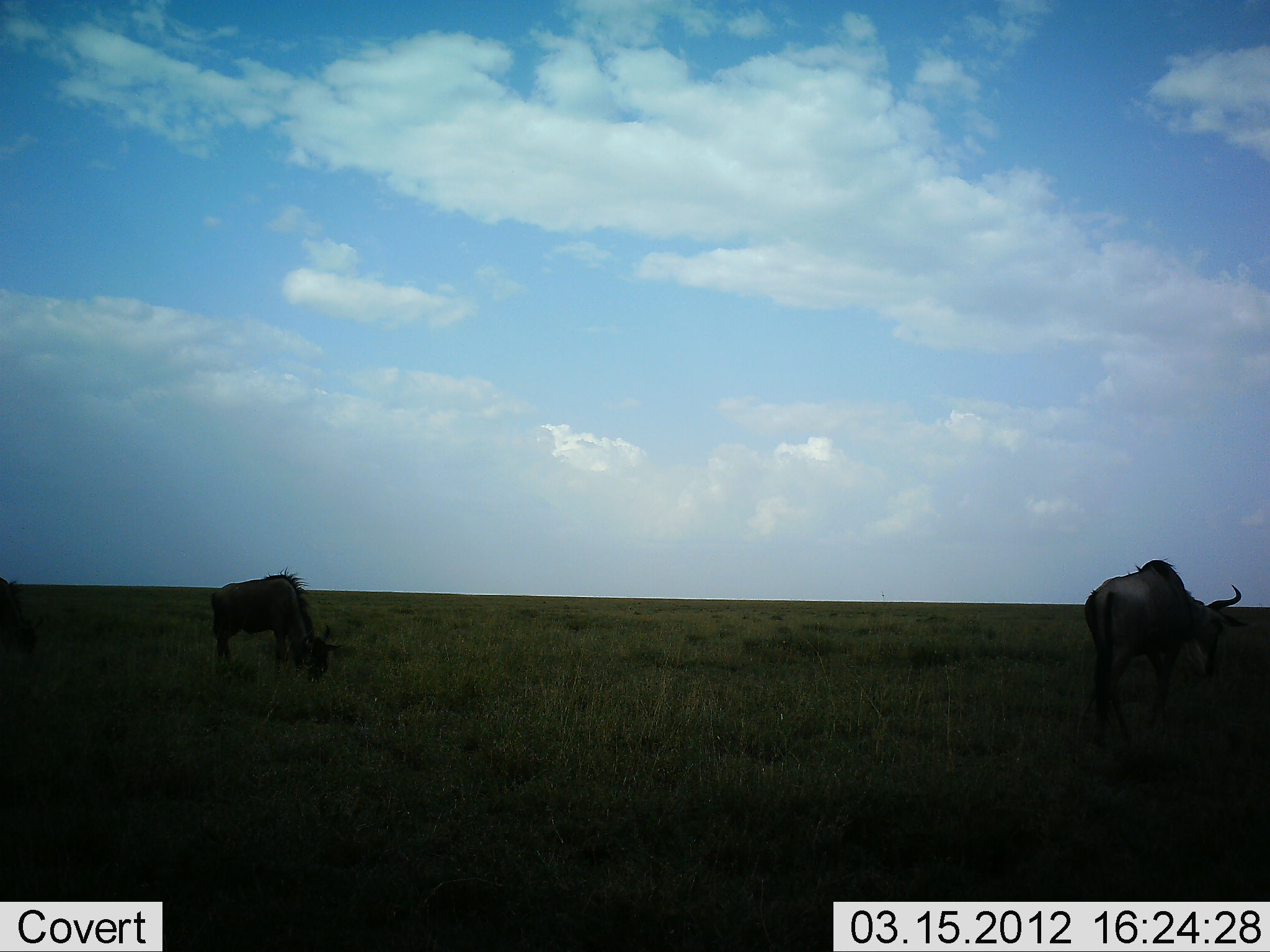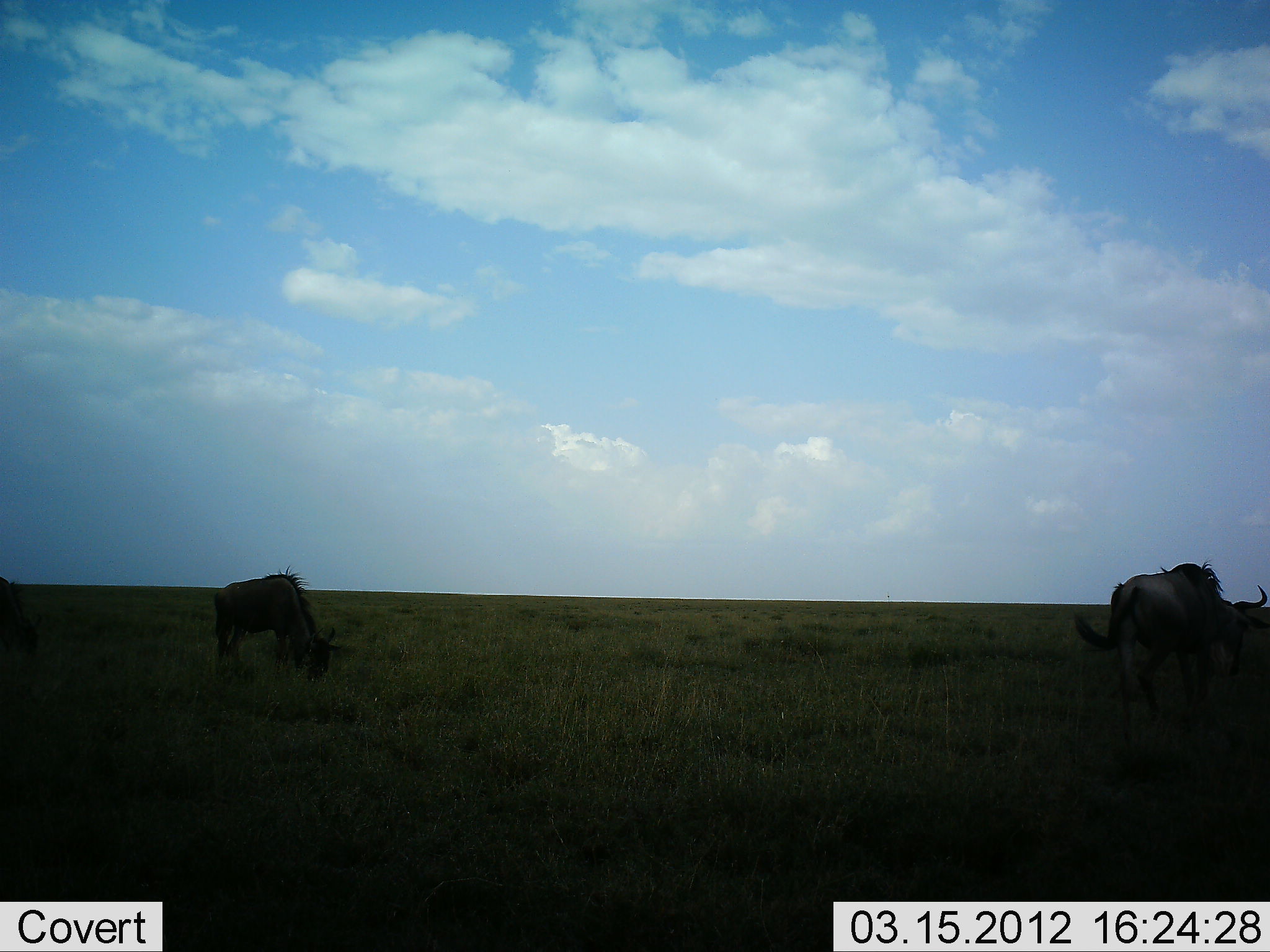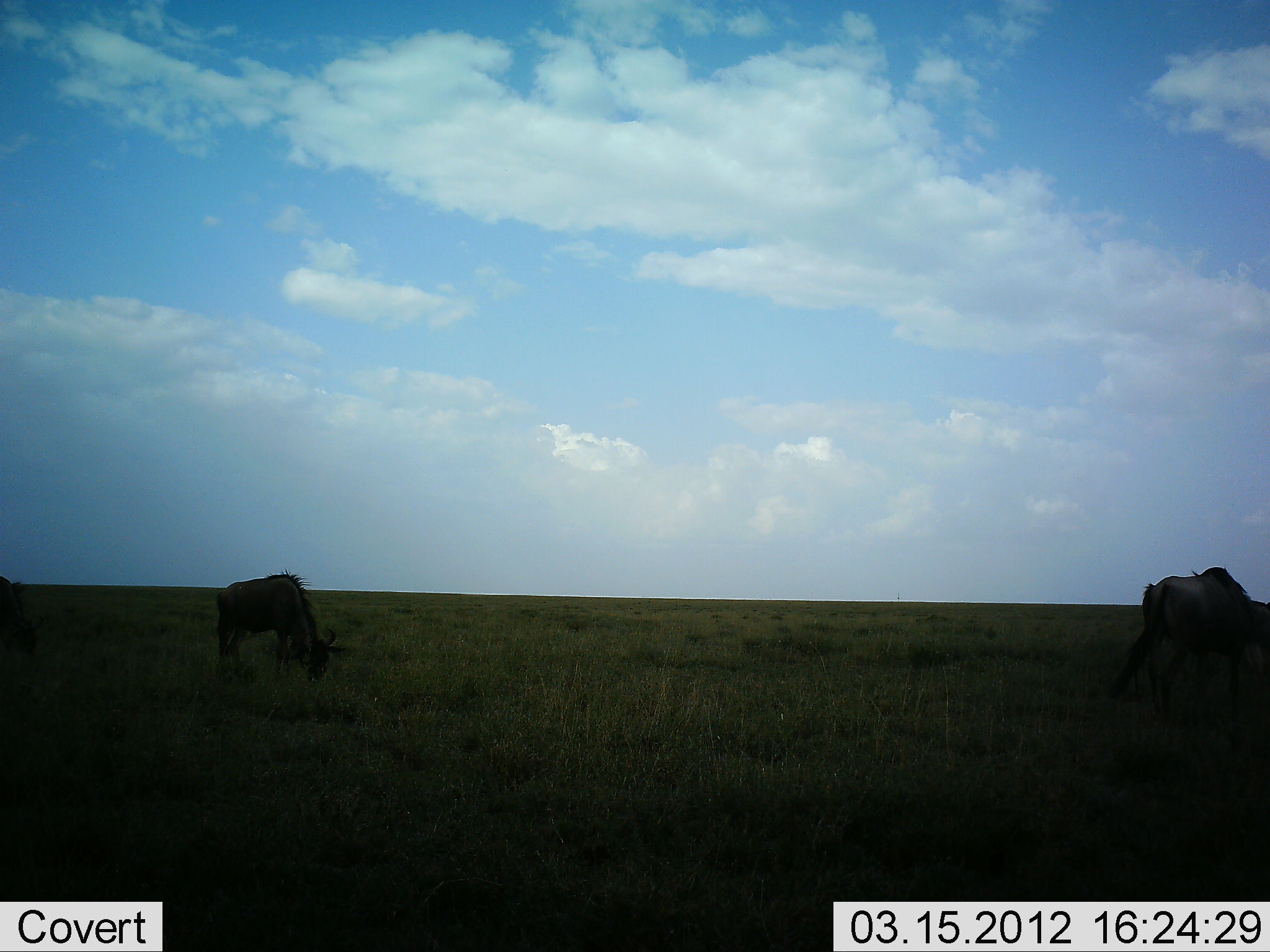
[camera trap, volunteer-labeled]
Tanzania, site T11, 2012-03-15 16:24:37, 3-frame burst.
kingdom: Animalia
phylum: Chordata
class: Mammalia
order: Artiodactyla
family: Bovidae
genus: Connochaetes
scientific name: Connochaetes taurinus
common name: blue wildebeest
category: wildebeest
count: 2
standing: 16%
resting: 0%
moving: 53%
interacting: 5%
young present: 5%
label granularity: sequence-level